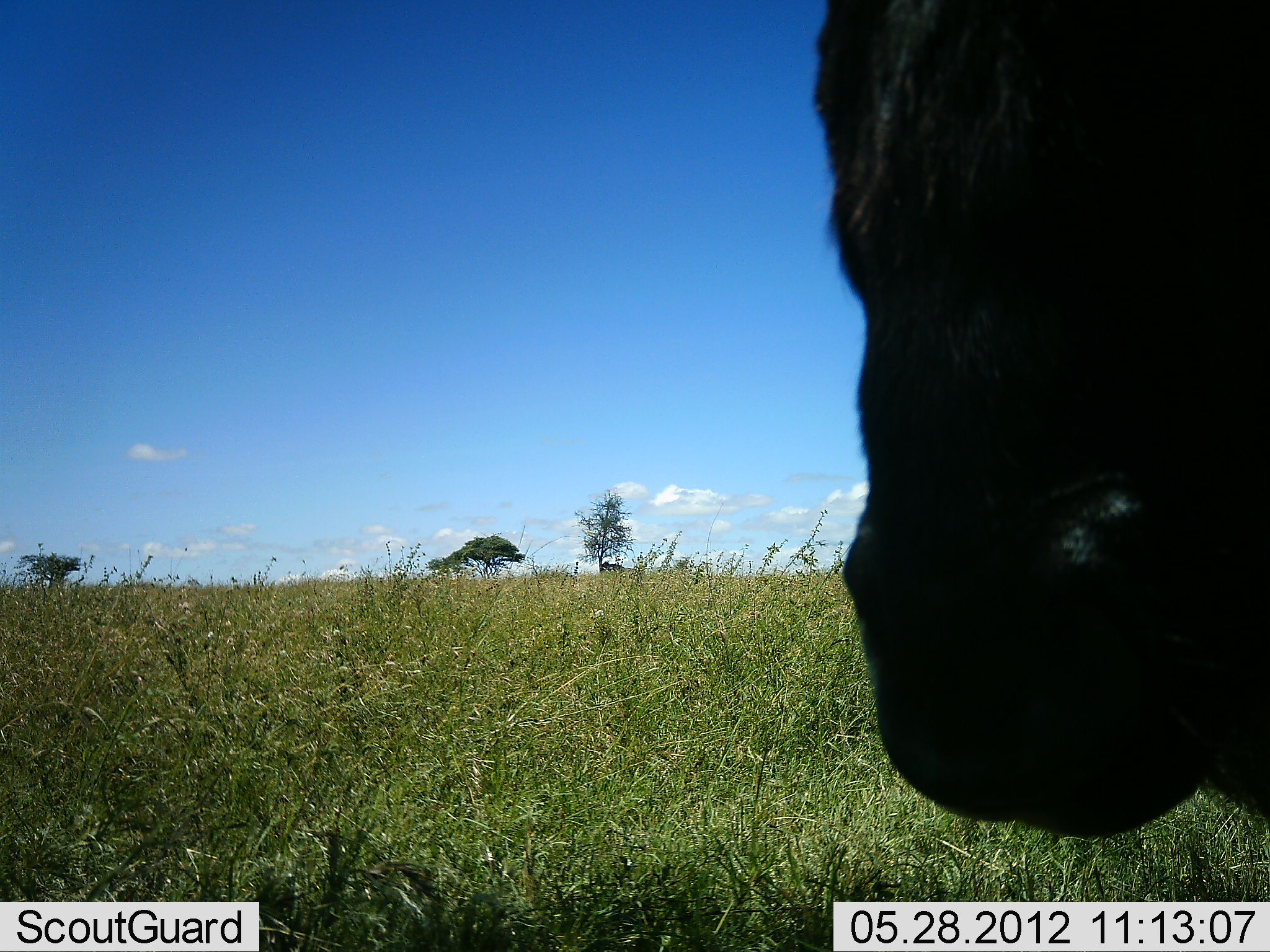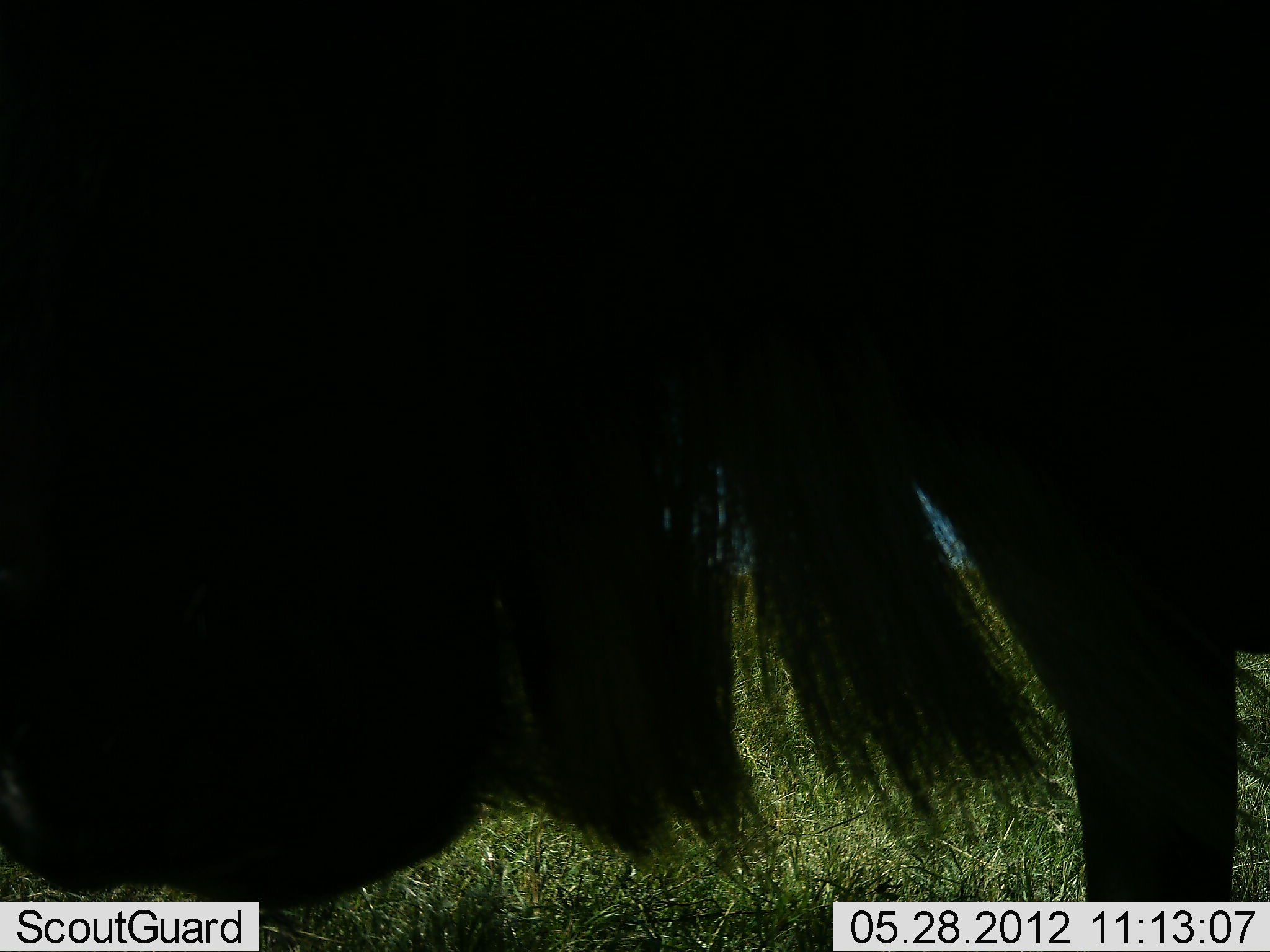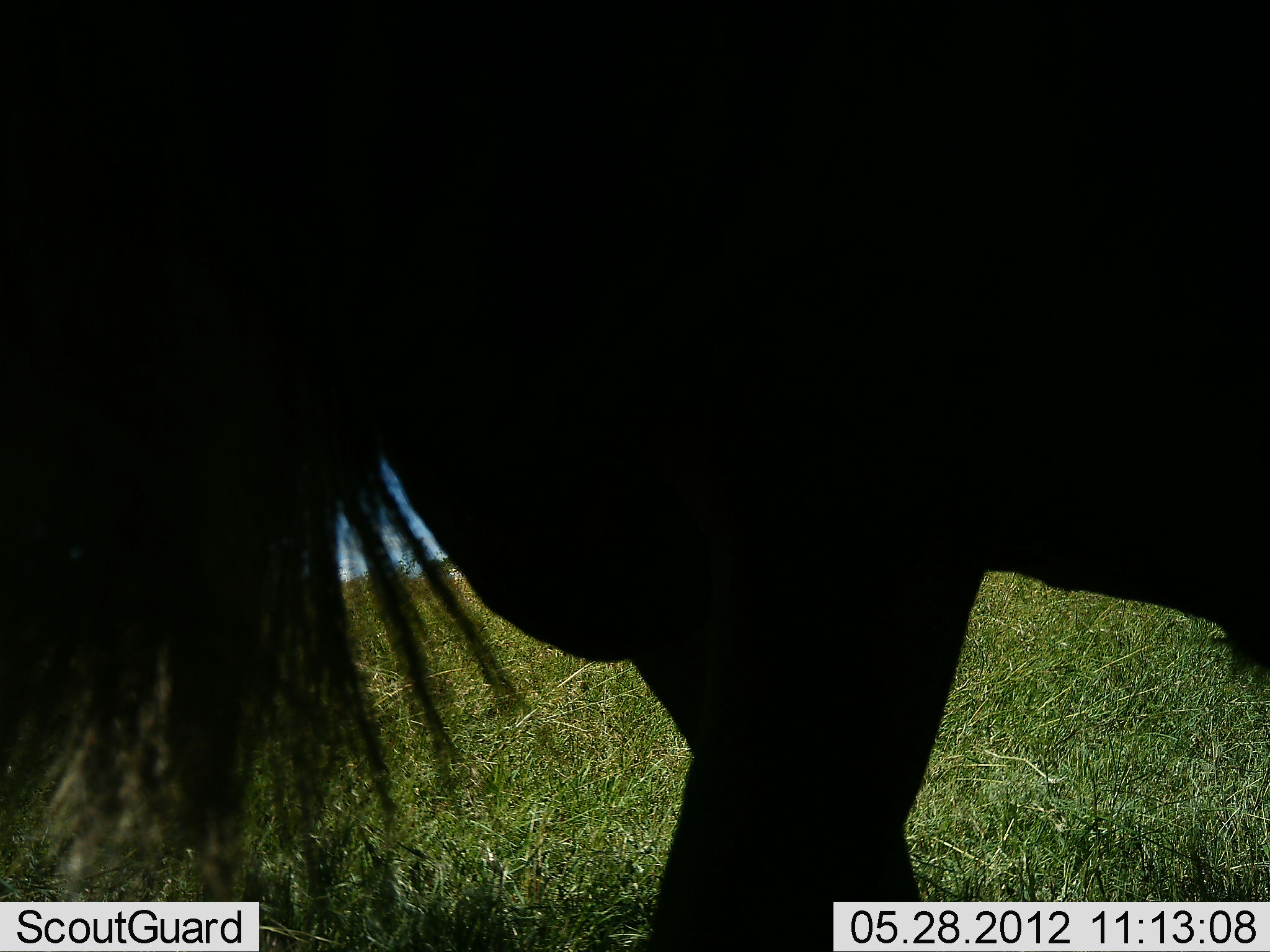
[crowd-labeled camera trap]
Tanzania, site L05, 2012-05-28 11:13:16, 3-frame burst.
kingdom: Animalia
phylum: Chordata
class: Mammalia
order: Artiodactyla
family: Bovidae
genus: Connochaetes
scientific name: Connochaetes taurinus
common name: blue wildebeest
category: wildebeest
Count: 1.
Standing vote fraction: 10%.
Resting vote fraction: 0%.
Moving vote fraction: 100%.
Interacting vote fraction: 0%.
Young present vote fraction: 0%.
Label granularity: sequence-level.